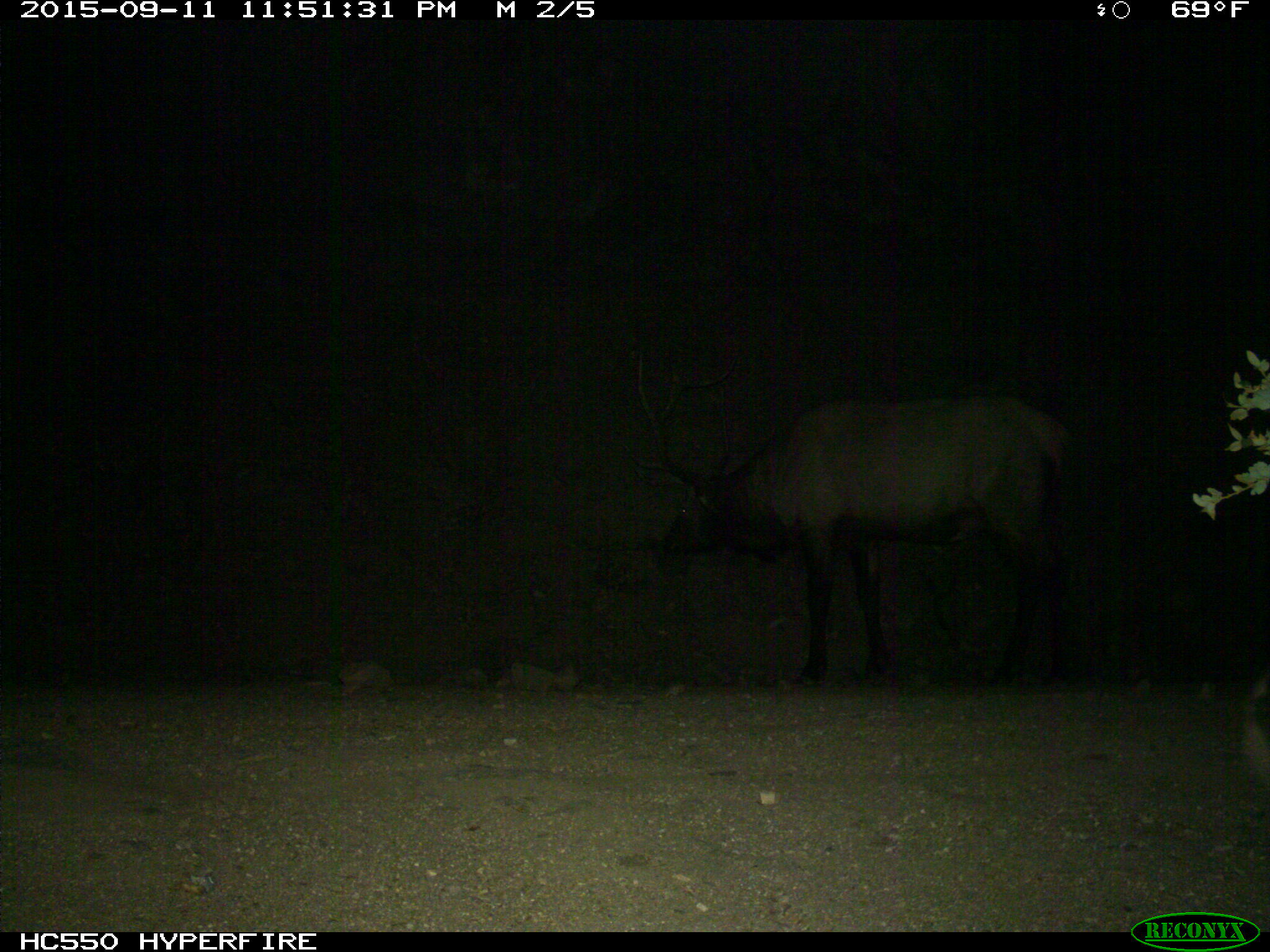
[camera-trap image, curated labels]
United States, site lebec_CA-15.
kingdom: Animalia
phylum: Chordata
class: Mammalia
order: Artiodactyla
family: Cervidae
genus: Cervus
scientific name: Cervus canadensis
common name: elk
Cervus canadensis (elk).